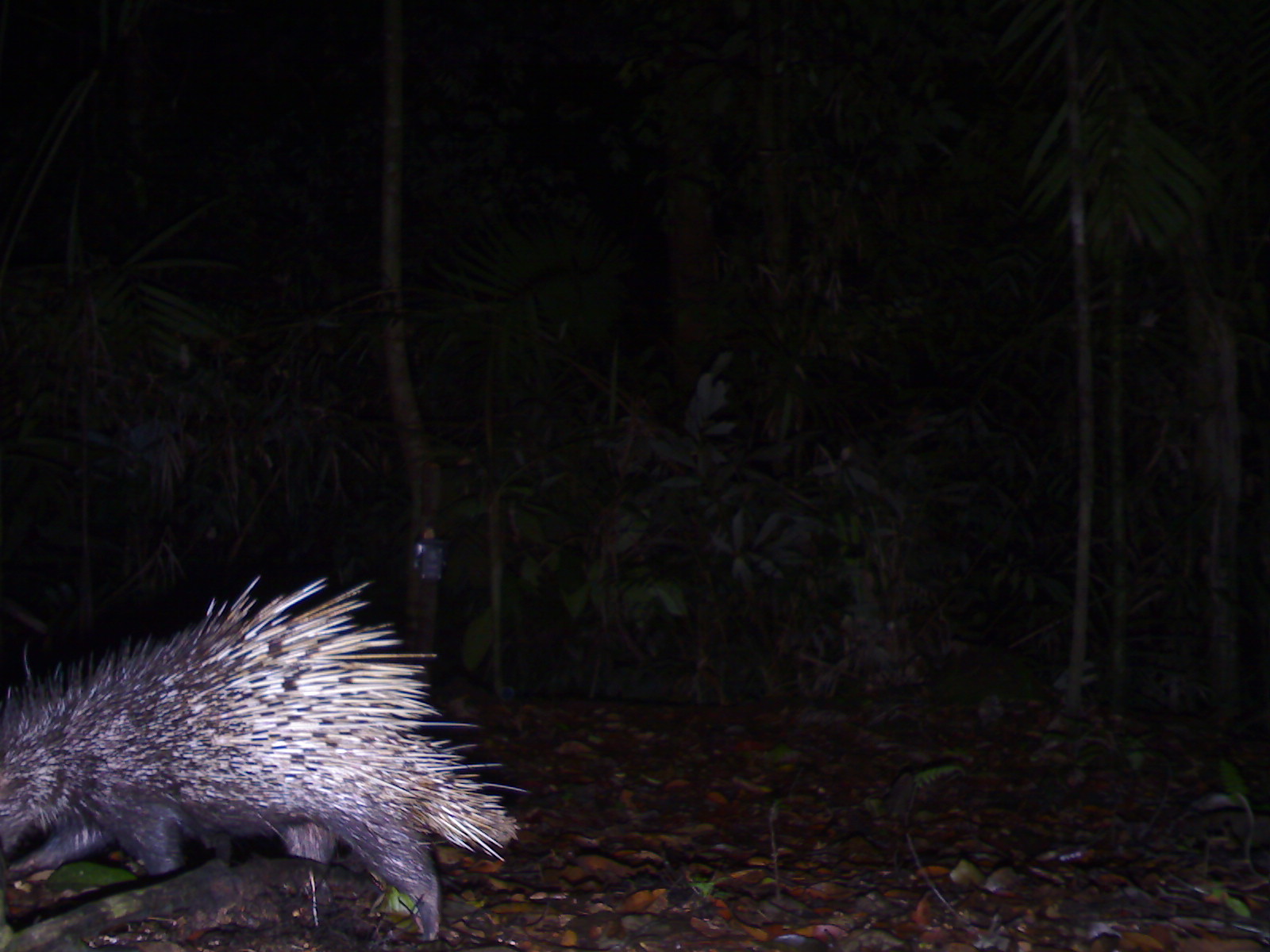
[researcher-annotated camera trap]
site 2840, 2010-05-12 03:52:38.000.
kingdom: Animalia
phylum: Chordata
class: Mammalia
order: Rodentia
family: Hystricidae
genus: Hystrix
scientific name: Hystrix brachyura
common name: east asian porcupine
Hystrix brachyura (east asian porcupine), count 1.